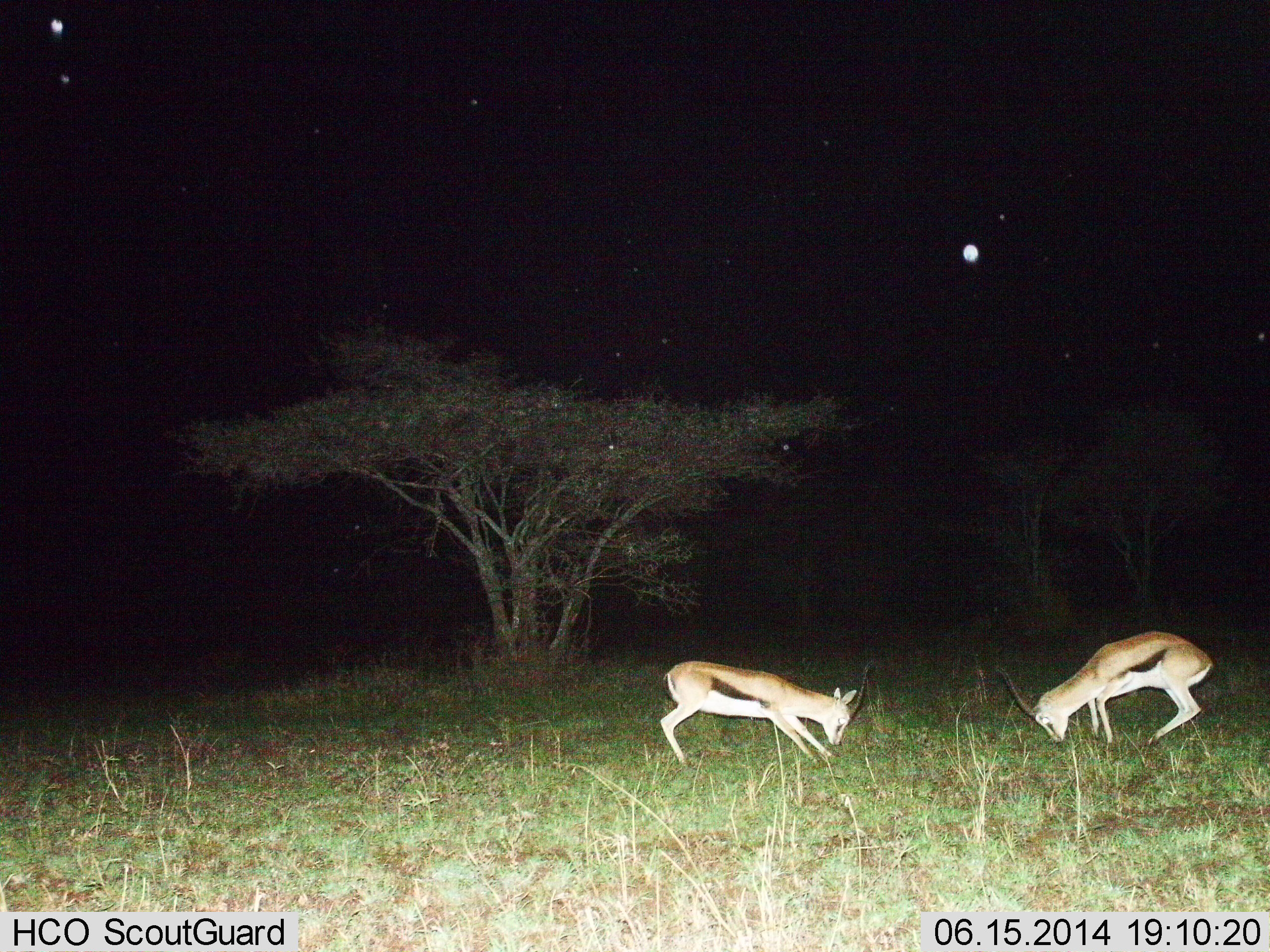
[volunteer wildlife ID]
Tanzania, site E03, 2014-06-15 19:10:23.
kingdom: Animalia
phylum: Chordata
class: Mammalia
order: Artiodactyla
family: Bovidae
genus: Eudorcas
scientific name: Eudorcas thomsonii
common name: thomson's gazelle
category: gazellethomsons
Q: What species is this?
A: Gazellethomsons (thomson's gazelle) (Eudorcas thomsonii).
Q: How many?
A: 2.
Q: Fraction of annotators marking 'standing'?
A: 30%.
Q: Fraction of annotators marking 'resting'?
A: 0%.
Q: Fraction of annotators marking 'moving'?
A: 10%.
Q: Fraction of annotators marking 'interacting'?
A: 90%.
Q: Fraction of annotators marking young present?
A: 0%.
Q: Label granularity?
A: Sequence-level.